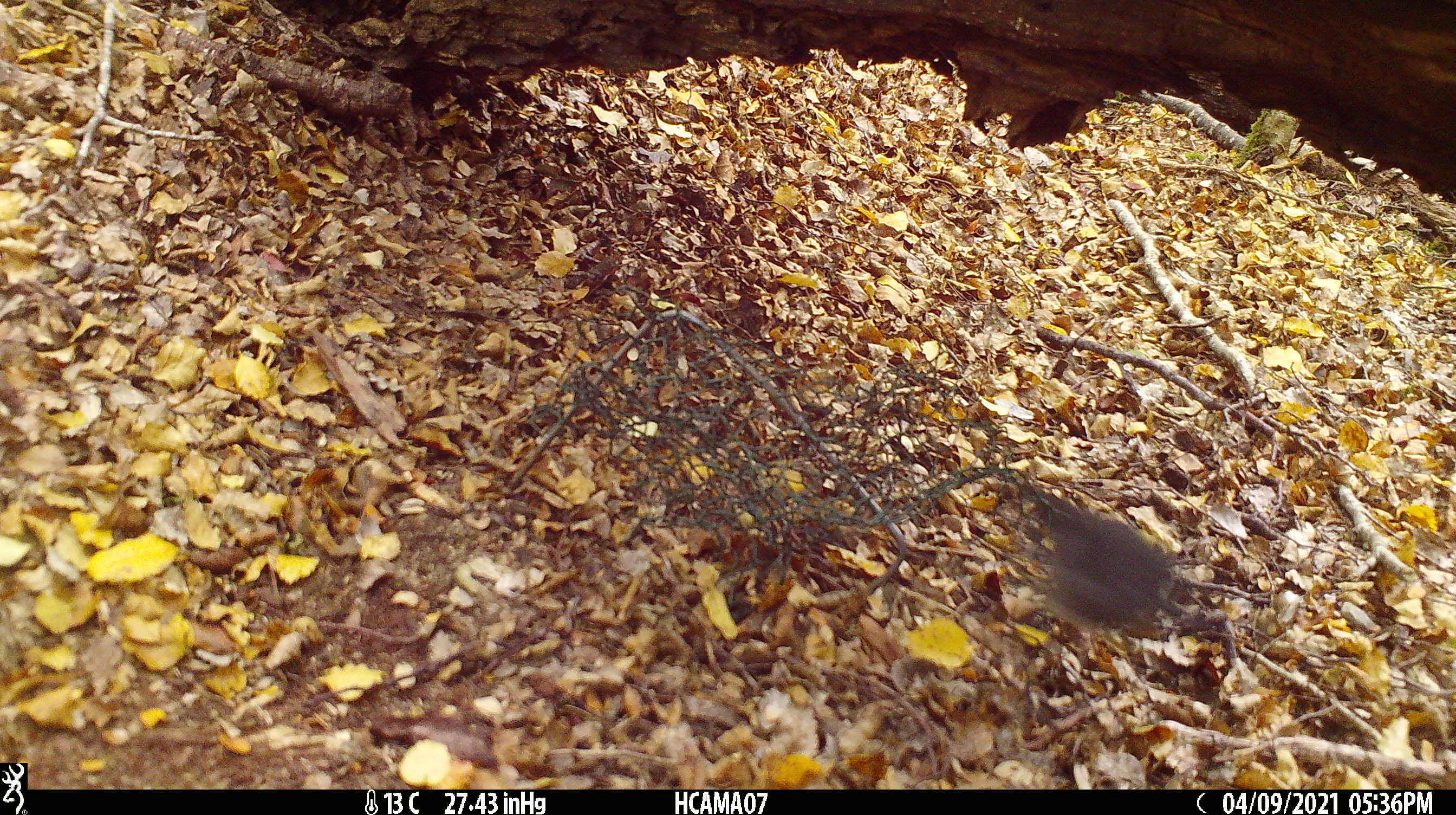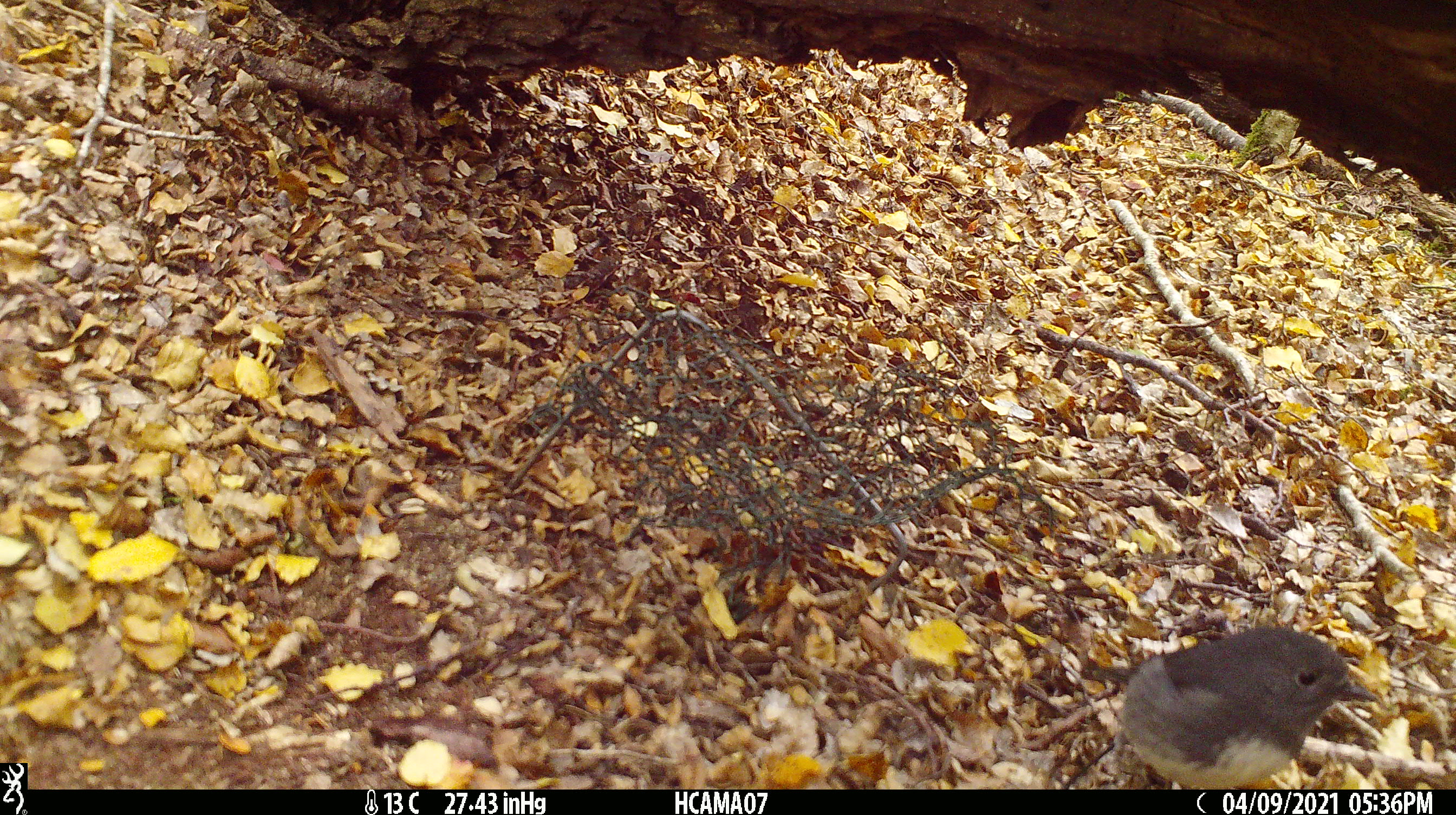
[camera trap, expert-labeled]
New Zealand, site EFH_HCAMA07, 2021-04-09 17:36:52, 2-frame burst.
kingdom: Animalia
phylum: Chordata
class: Aves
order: Passeriformes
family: Petroicidae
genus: Petroica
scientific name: Petroica australis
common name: new zealand robin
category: robin